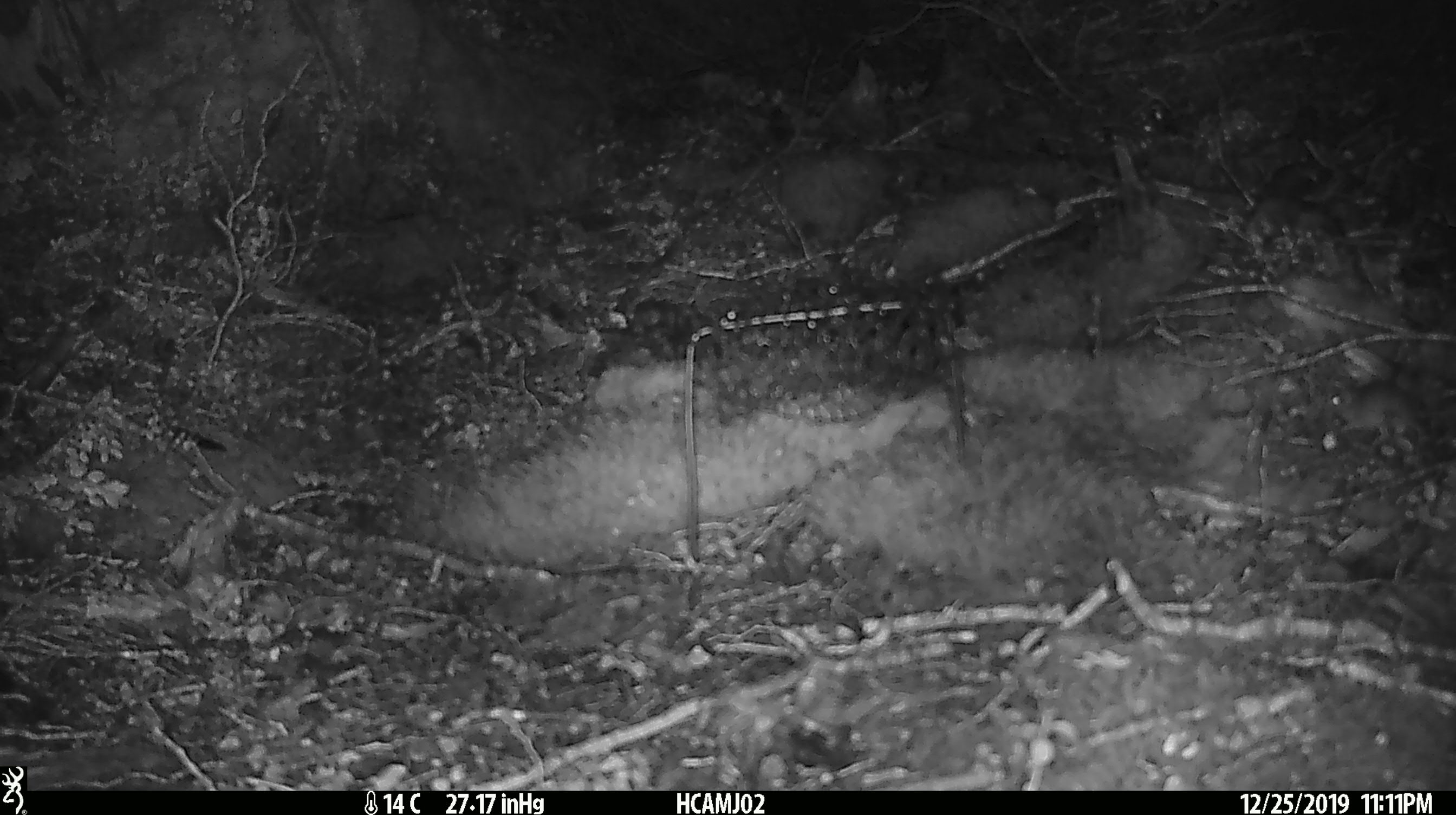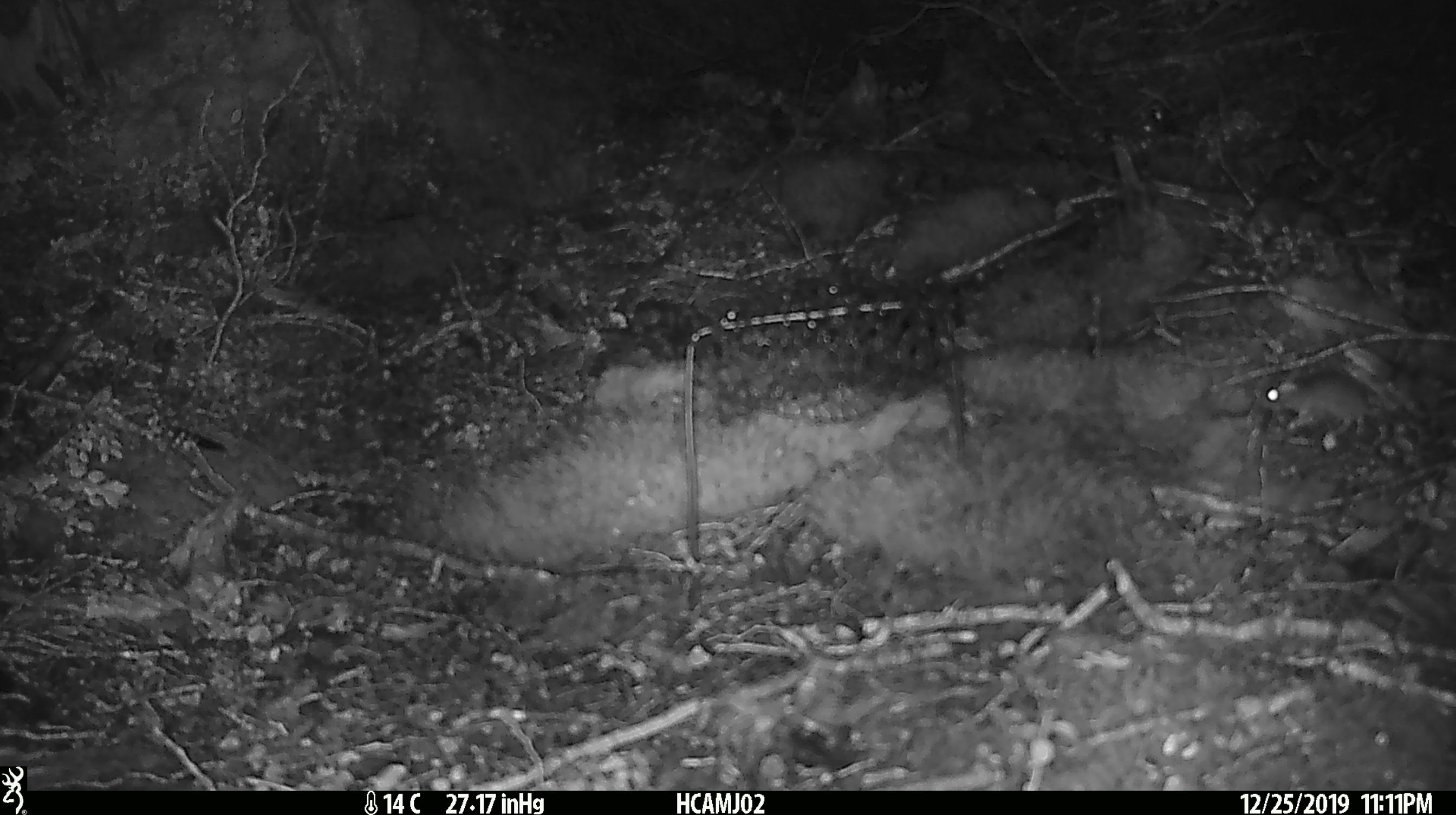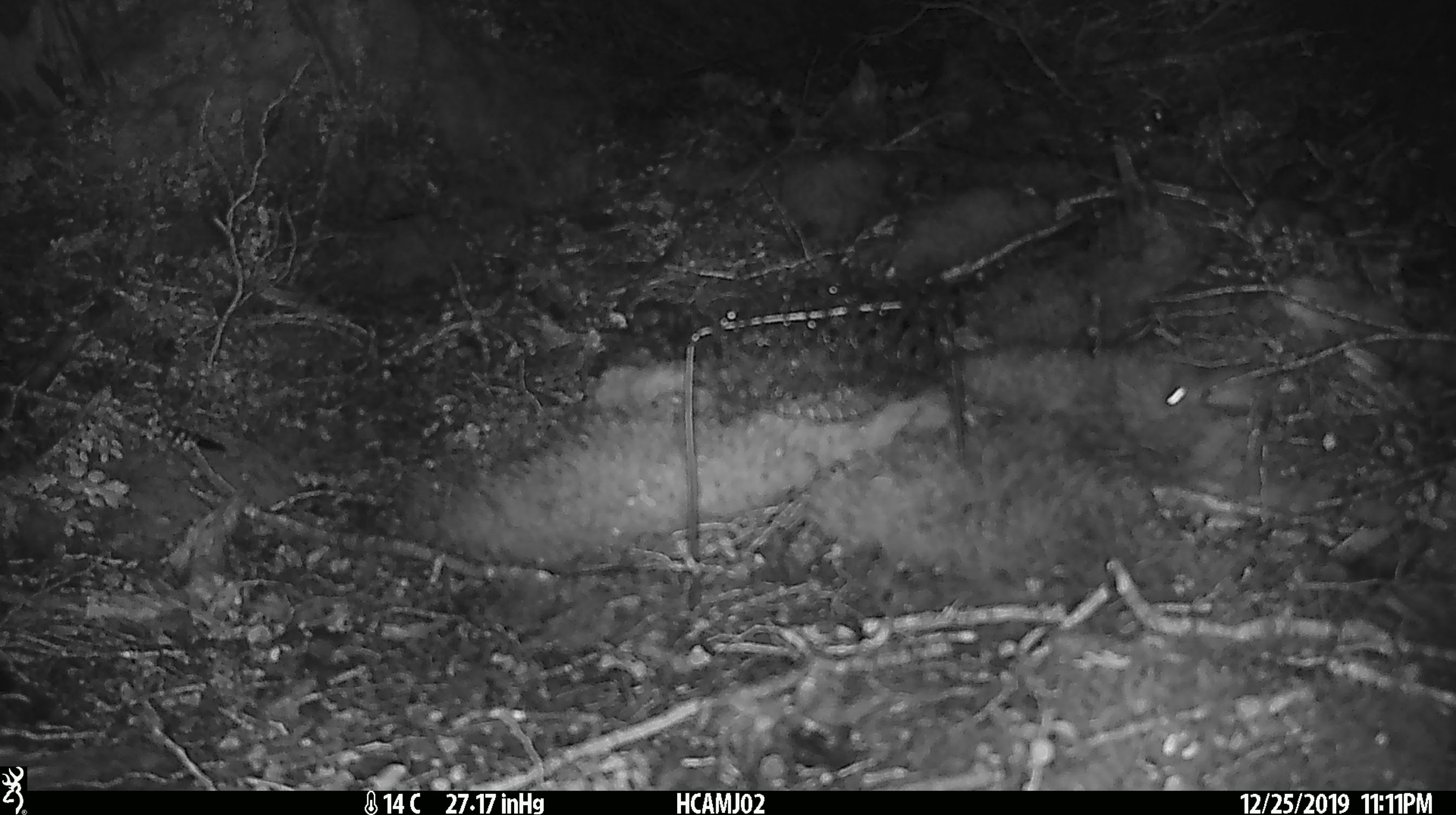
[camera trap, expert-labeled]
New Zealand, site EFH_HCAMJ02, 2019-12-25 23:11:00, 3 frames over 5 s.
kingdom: Animalia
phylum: Chordata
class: Mammalia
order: Rodentia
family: Muridae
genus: Mus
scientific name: Mus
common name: mouse